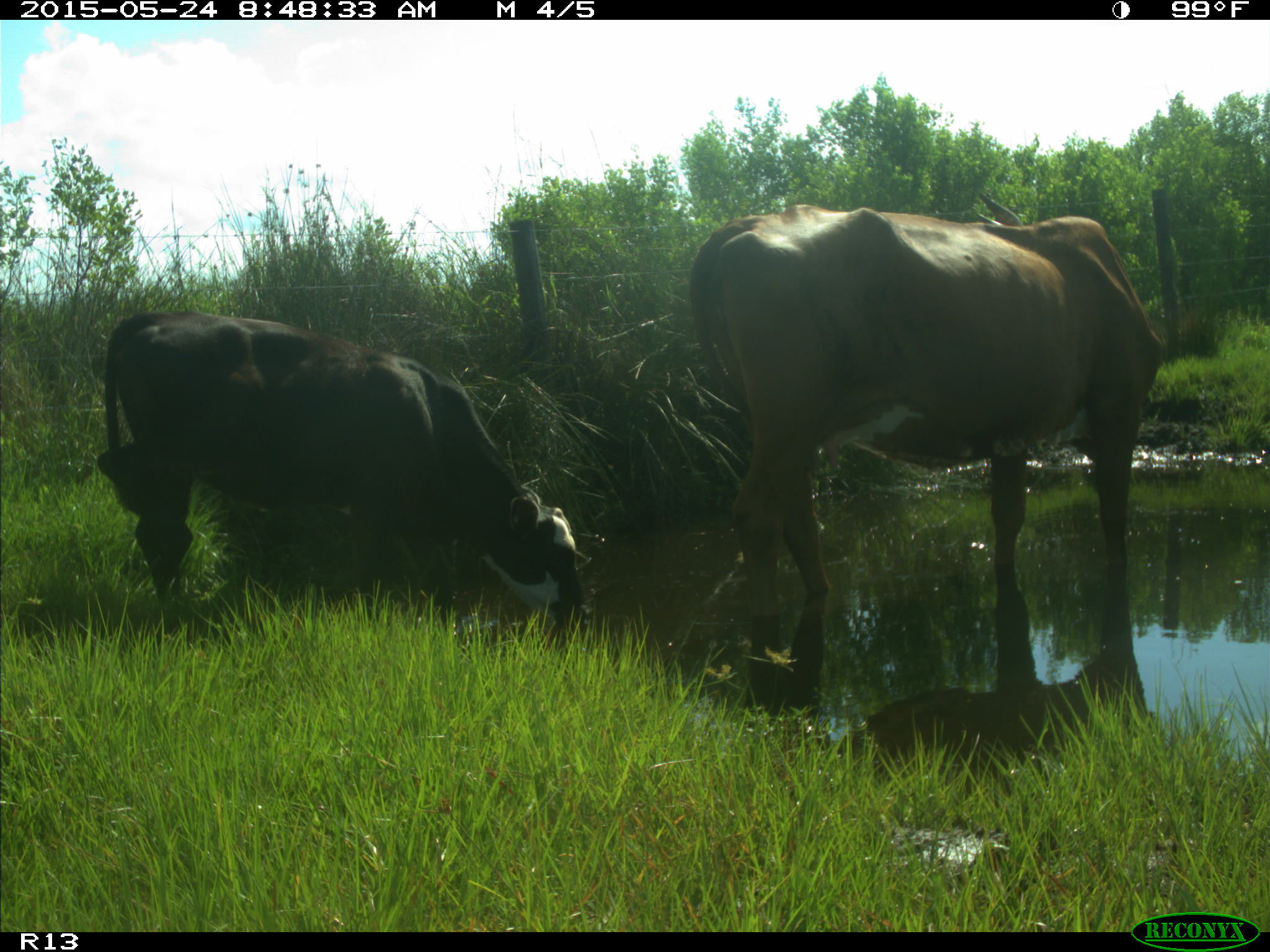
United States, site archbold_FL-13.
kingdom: Animalia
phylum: Chordata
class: Mammalia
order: Artiodactyla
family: Bovidae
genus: Bos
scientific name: Bos taurus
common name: domestic cow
Bos taurus (domestic cow).